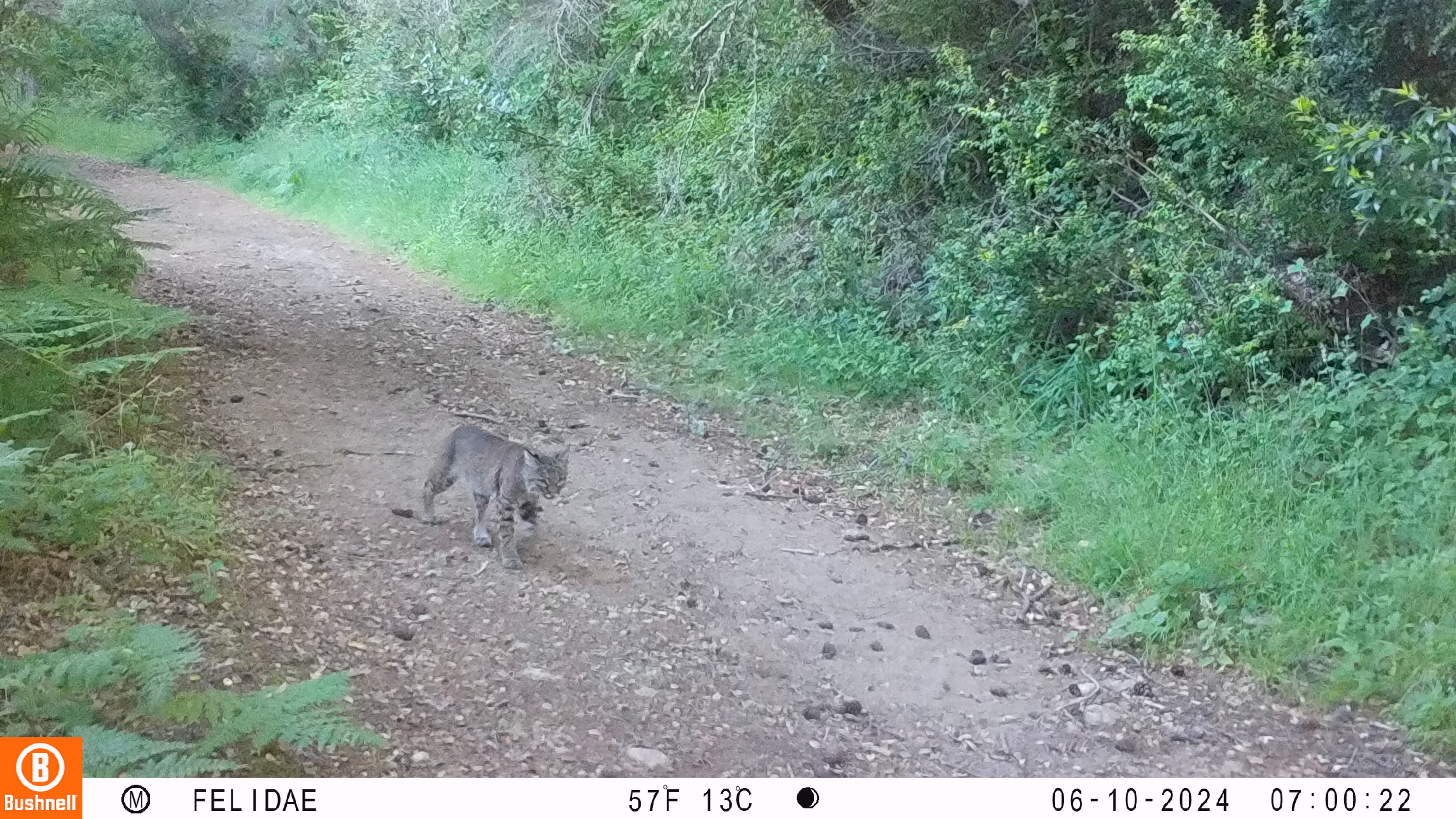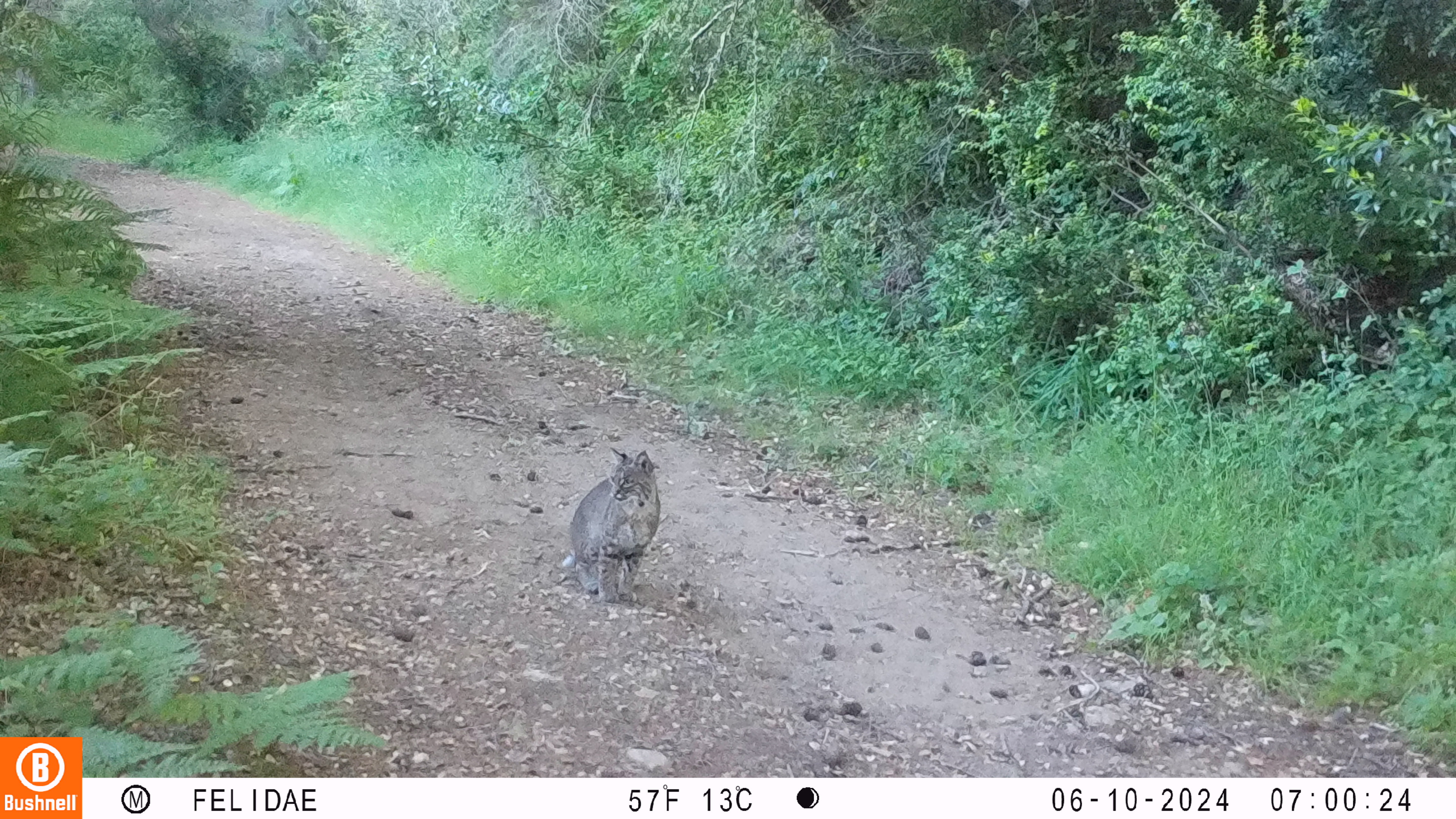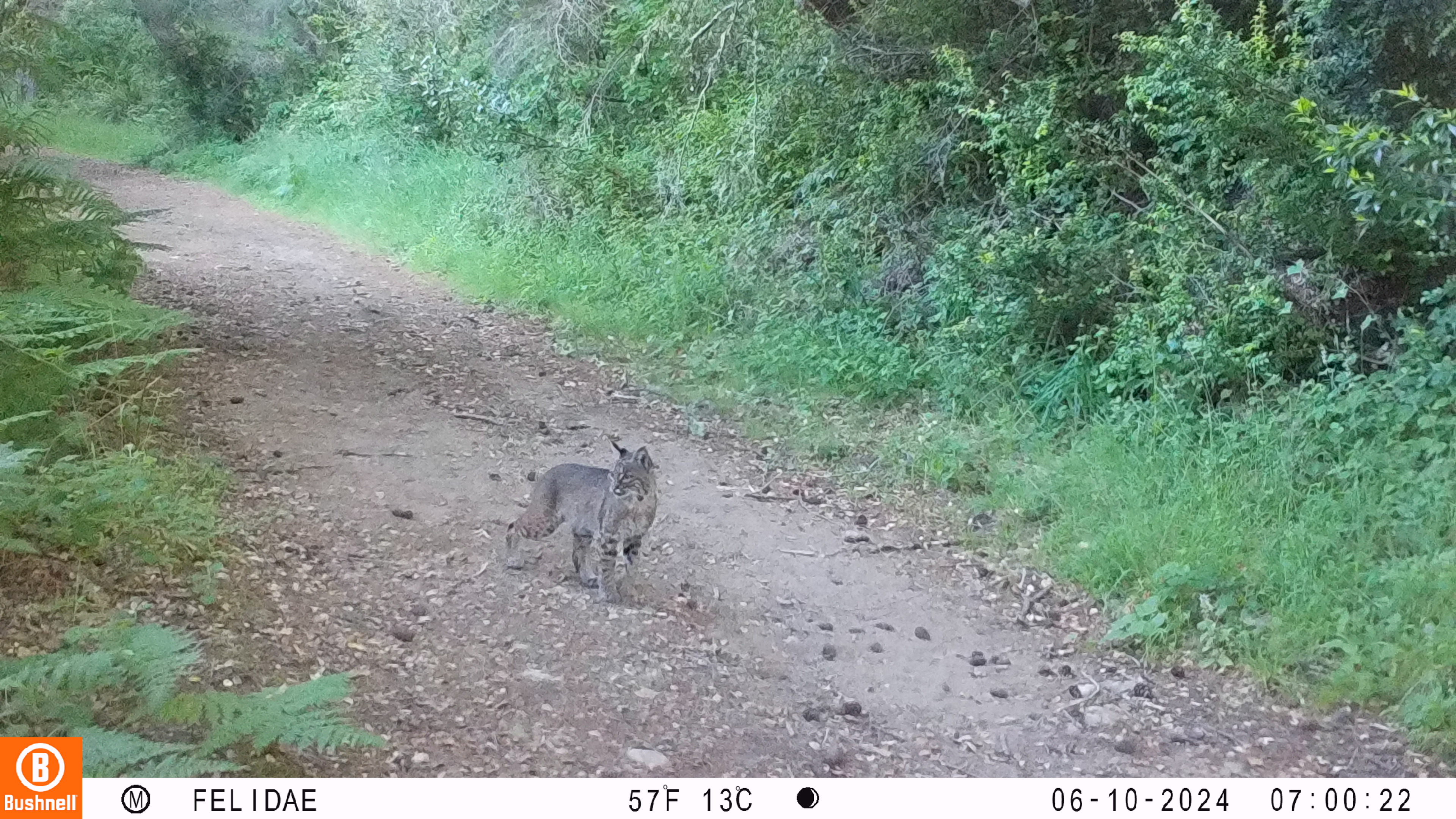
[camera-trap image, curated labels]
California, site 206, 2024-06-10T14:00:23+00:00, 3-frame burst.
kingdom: Animalia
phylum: Chordata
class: Mammalia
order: Carnivora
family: Felidae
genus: Lynx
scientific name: Lynx rufus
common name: bobcat